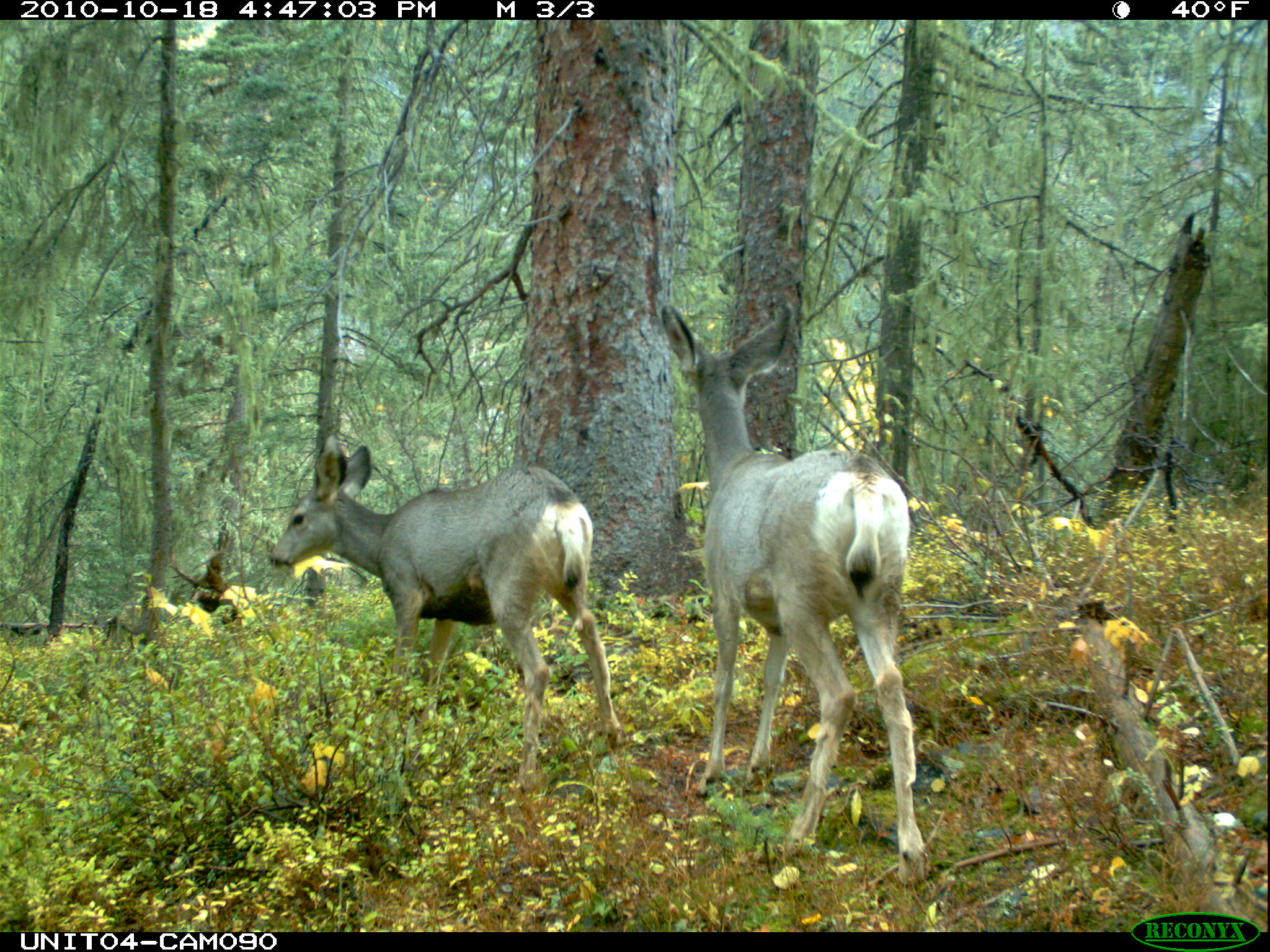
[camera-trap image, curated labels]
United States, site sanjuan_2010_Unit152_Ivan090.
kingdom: Animalia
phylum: Chordata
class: Mammalia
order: Artiodactyla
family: Cervidae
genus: Odocoileus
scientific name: Odocoileus hemionus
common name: mule deer